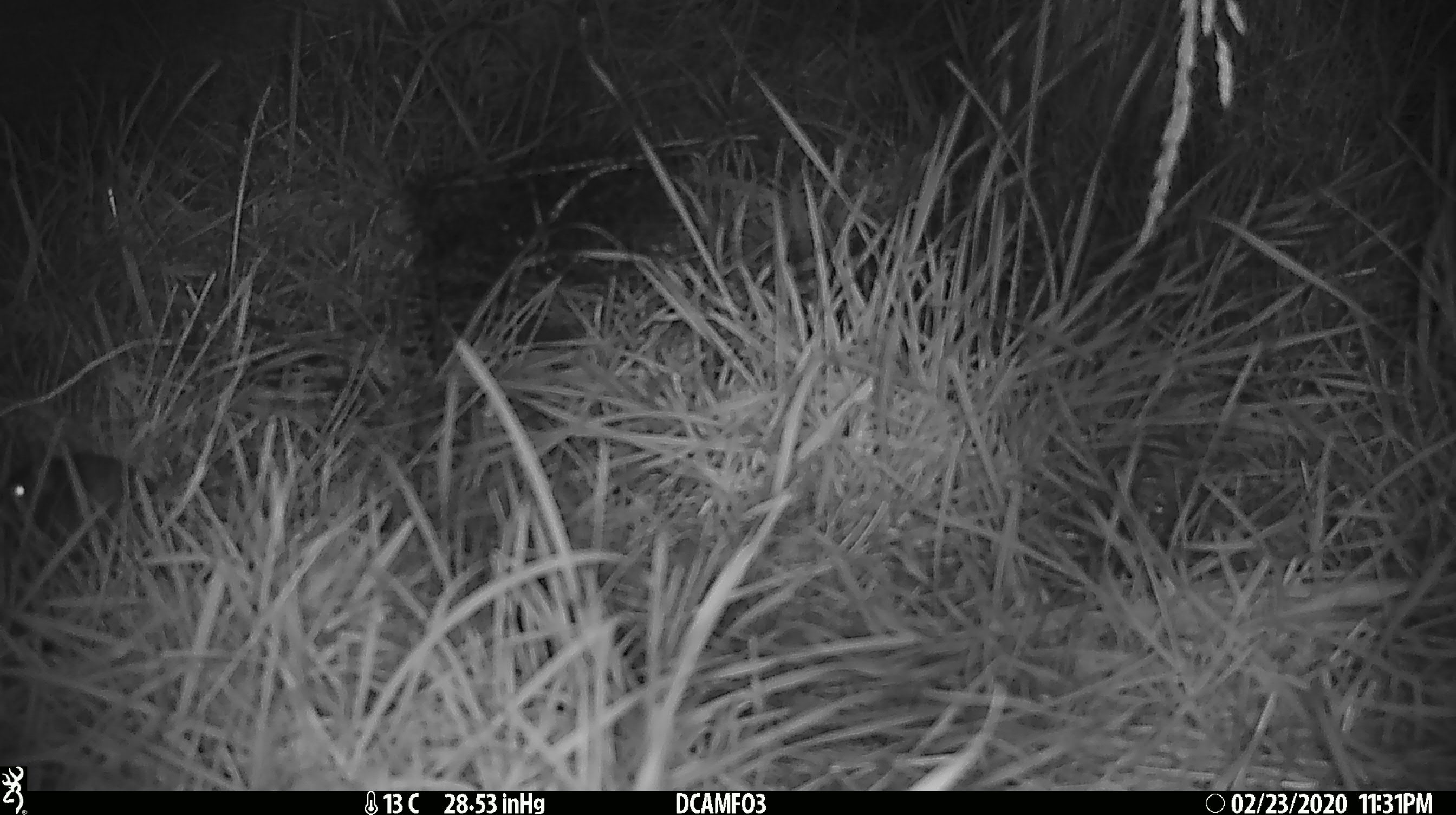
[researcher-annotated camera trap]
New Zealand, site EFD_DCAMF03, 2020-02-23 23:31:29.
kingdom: Animalia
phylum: Chordata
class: Mammalia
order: Rodentia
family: Muridae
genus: Mus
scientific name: Mus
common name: mouse